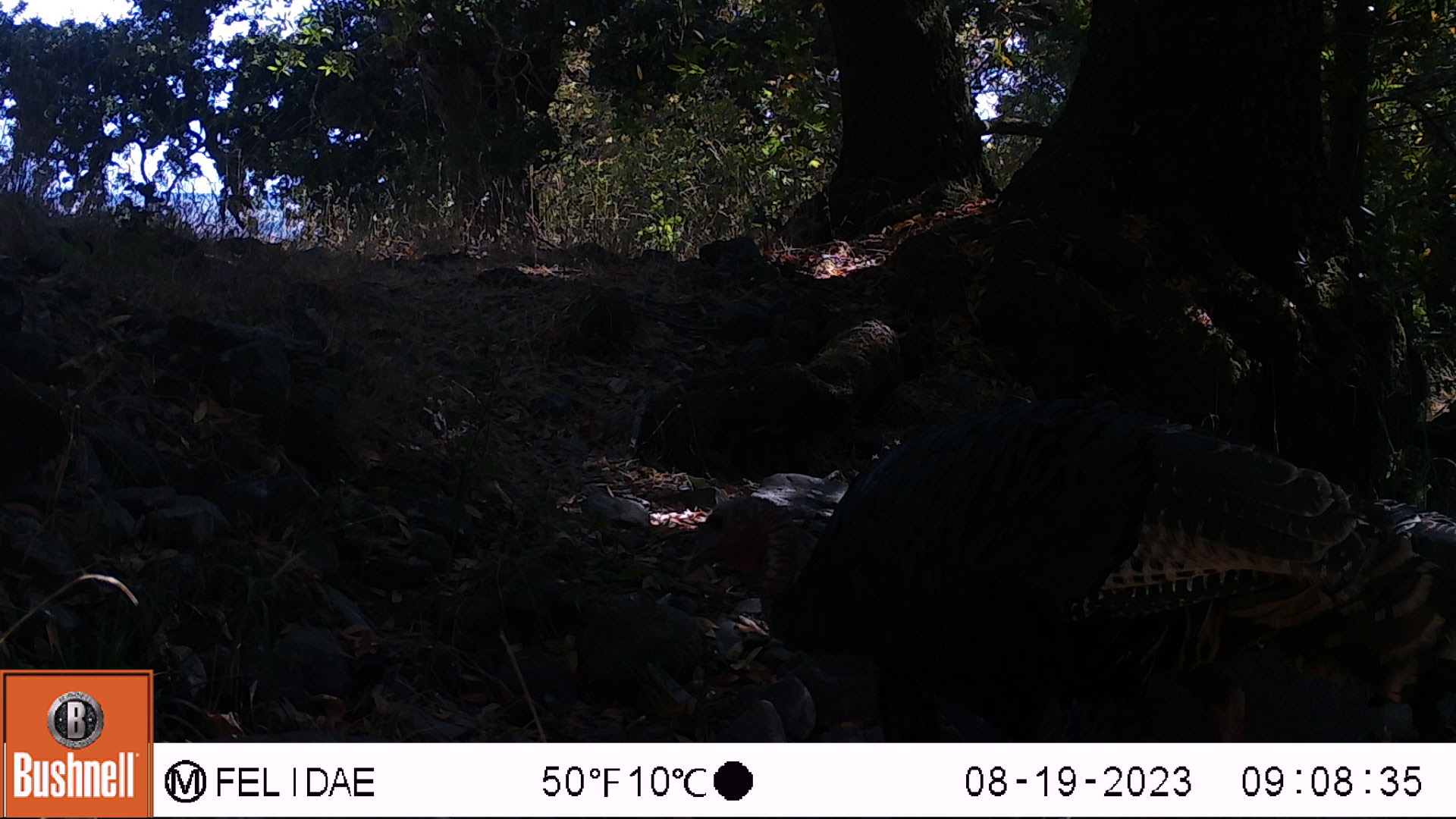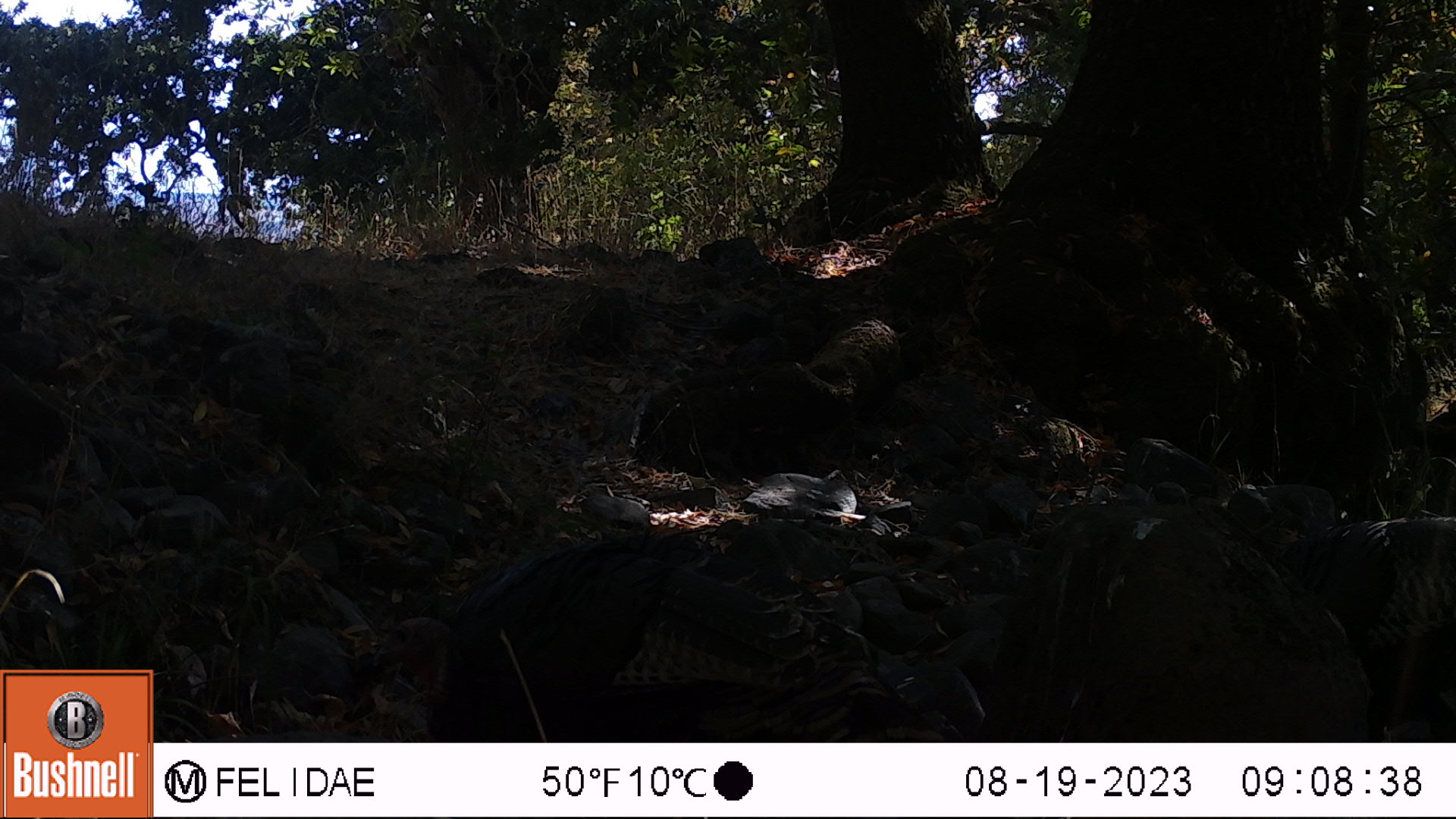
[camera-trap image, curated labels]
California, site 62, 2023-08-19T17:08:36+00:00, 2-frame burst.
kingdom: Animalia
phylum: Chordata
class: Aves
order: Galliformes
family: Phasianidae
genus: Meleagris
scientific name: Meleagris gallopavo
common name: turkey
Turkey (Meleagris gallopavo).